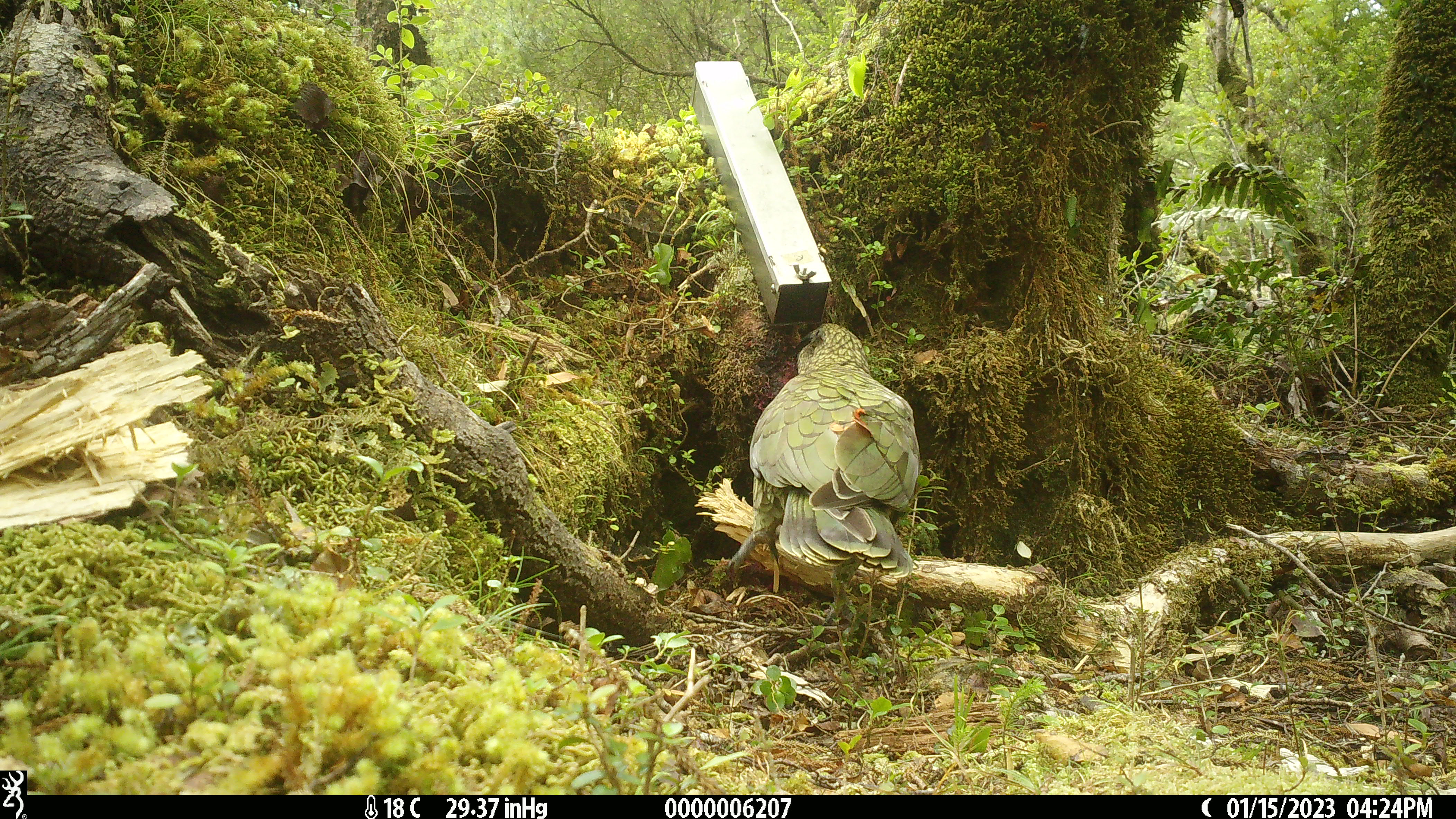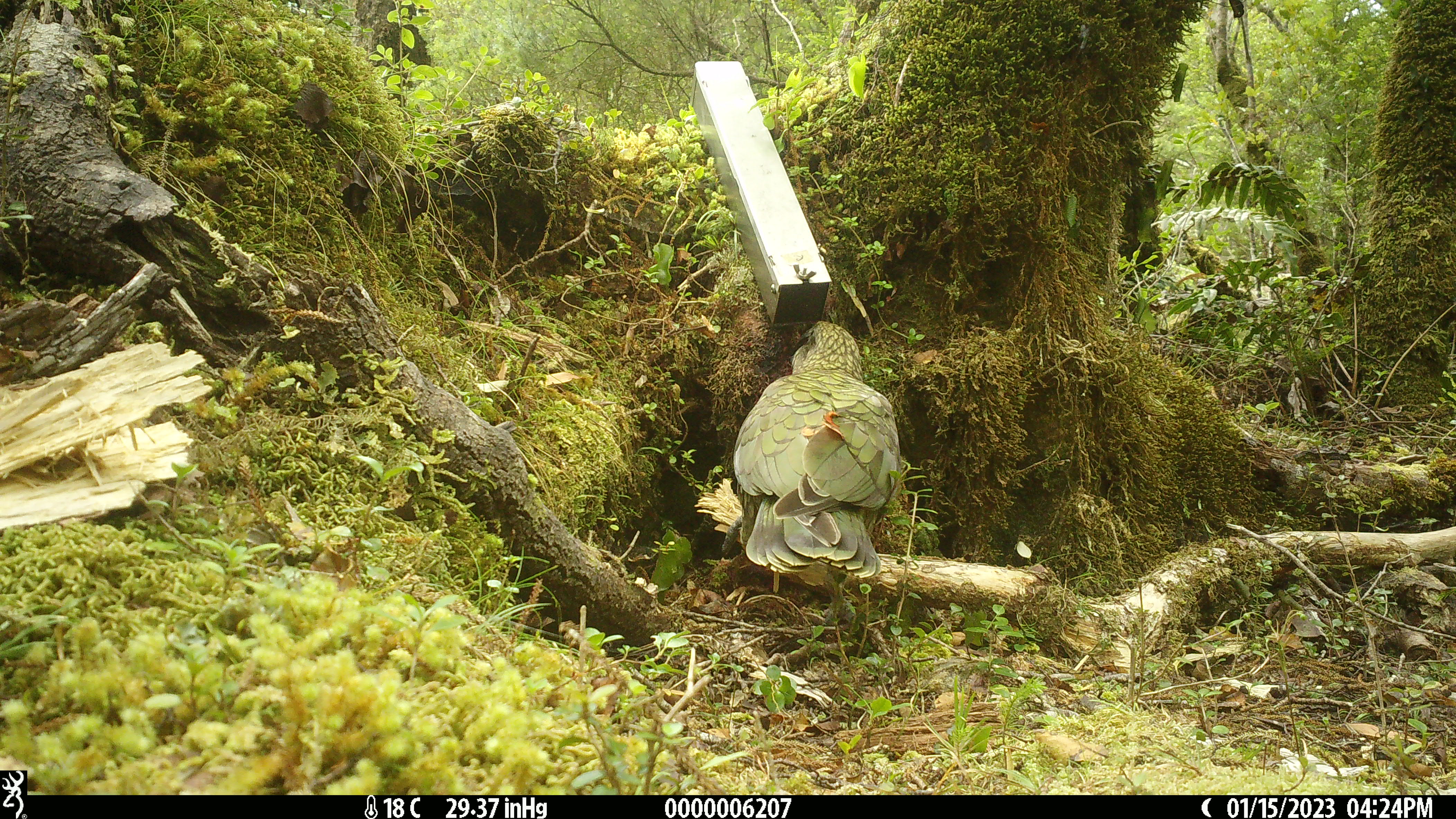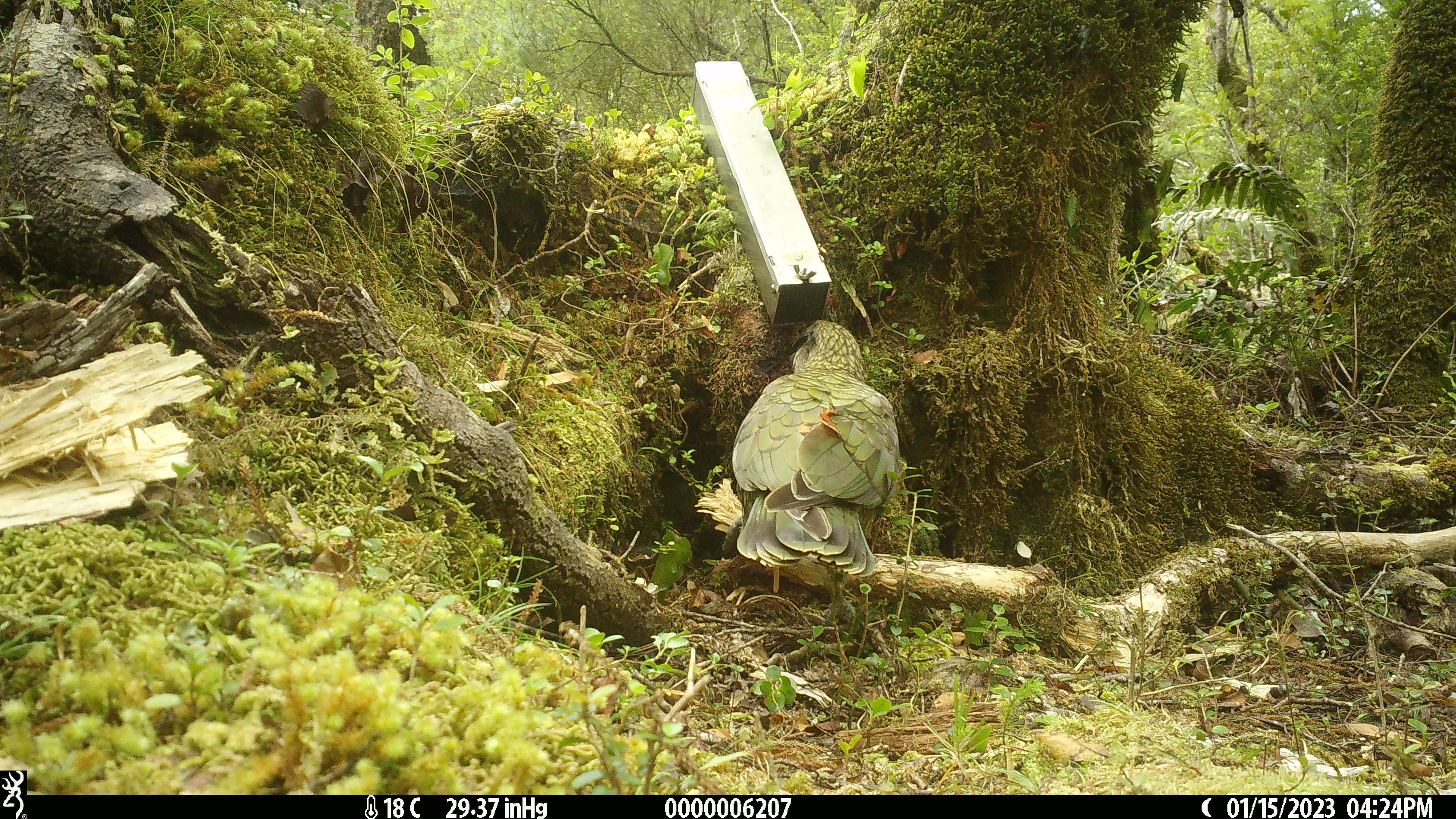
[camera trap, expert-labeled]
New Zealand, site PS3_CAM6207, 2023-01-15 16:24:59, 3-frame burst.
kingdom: Animalia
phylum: Chordata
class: Aves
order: Psittaciformes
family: Strigopidae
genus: Nestor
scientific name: Nestor notabilis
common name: kea